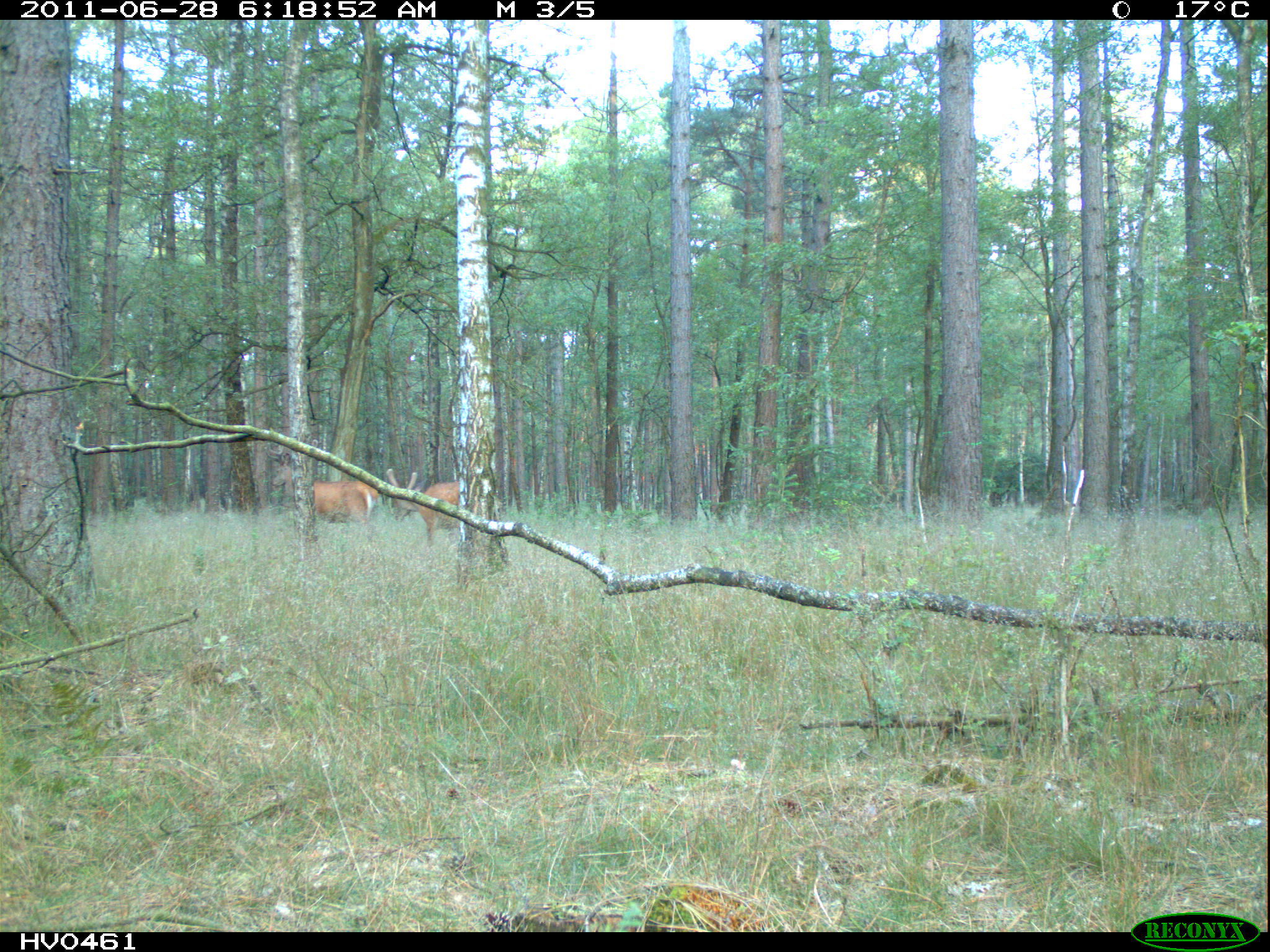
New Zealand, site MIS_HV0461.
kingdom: Animalia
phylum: Chordata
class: Mammalia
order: Artiodactyla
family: Cervidae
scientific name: Cervidae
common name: deer